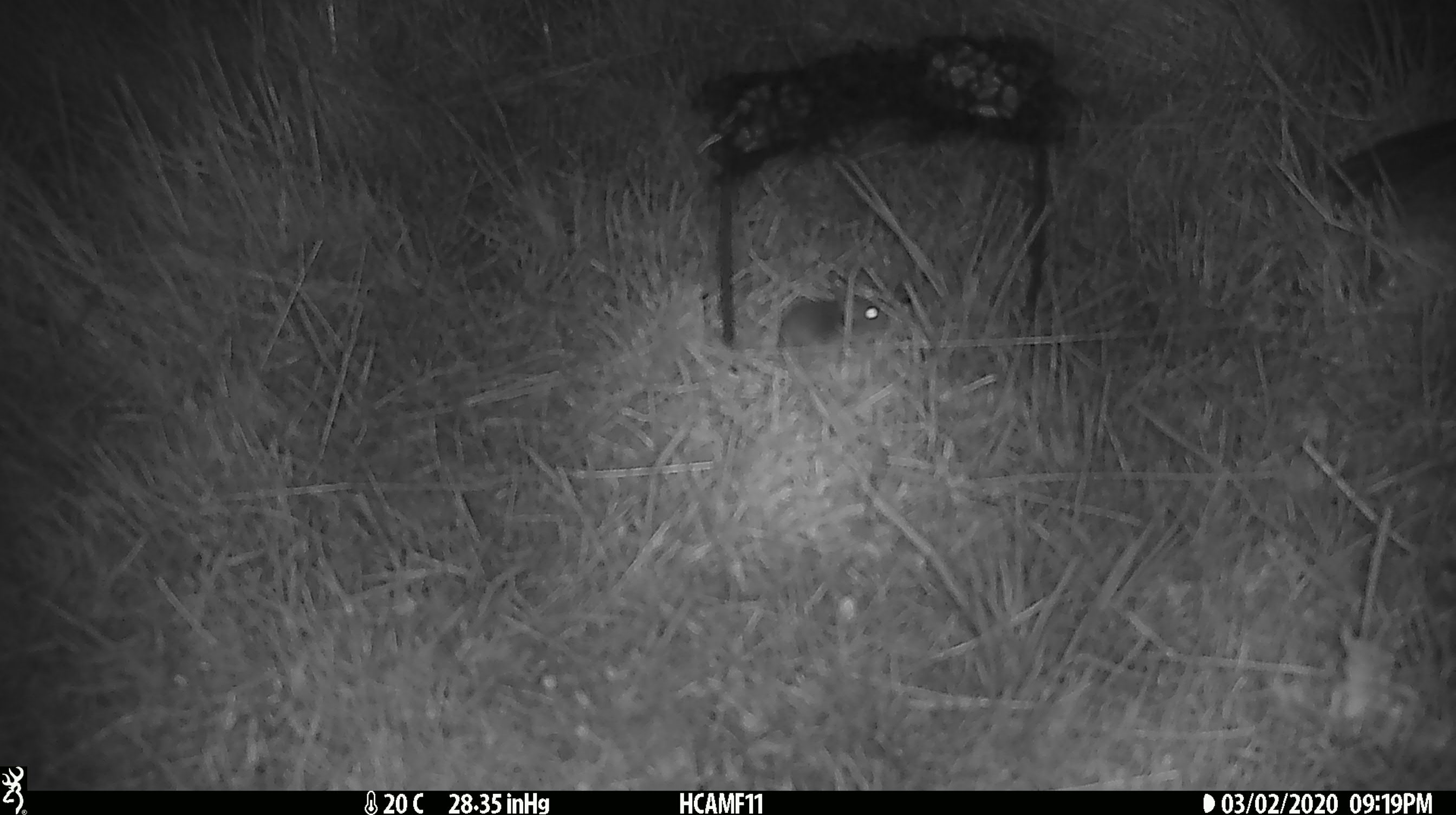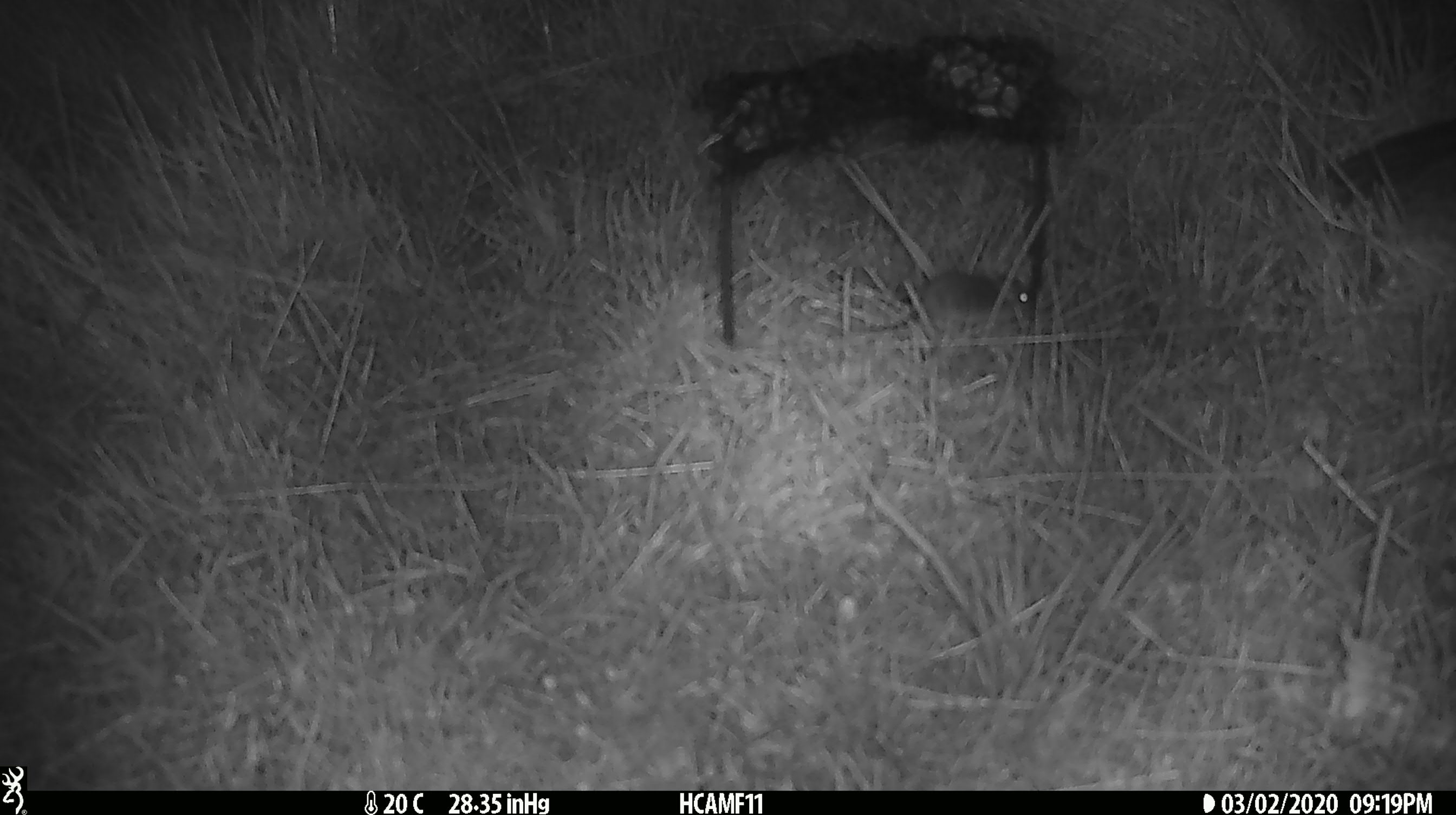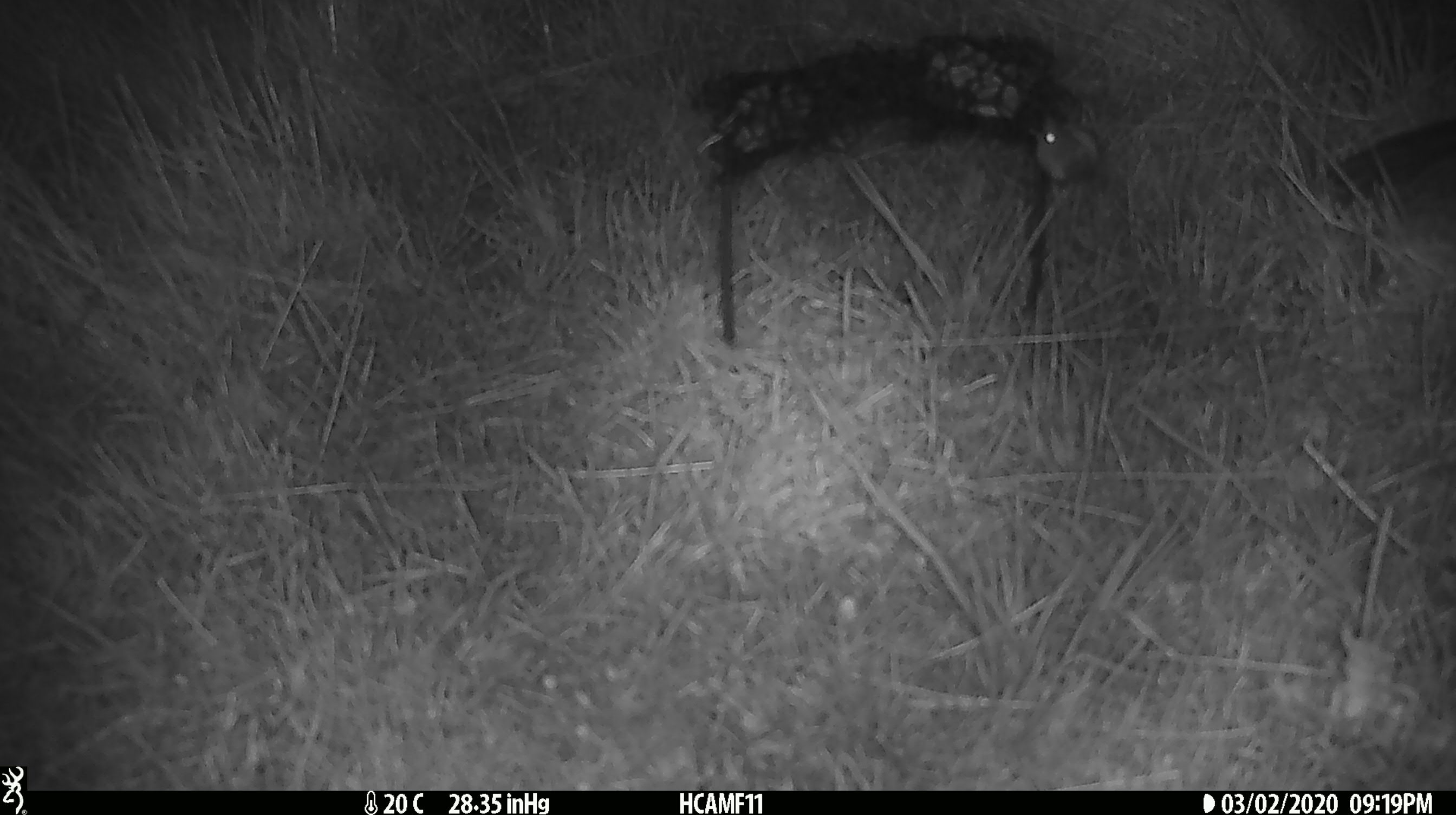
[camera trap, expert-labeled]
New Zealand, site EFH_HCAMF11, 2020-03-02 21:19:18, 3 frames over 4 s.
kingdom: Animalia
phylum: Chordata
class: Mammalia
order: Rodentia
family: Muridae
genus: Mus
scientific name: Mus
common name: mouse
Mouse (Mus).